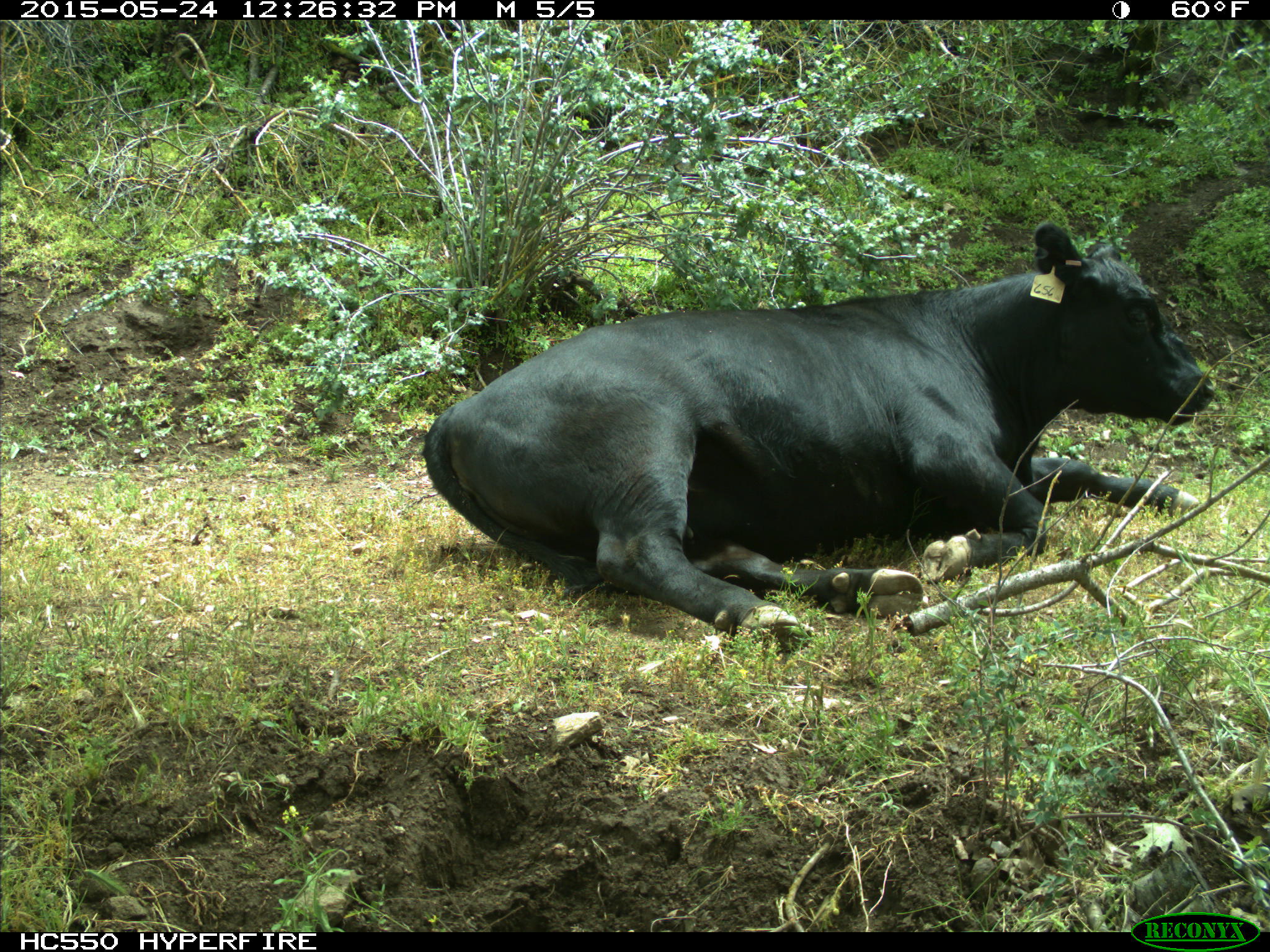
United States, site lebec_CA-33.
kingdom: Animalia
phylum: Chordata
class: Mammalia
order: Artiodactyla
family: Bovidae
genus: Bos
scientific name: Bos taurus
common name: domestic cow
Bos taurus (domestic cow).